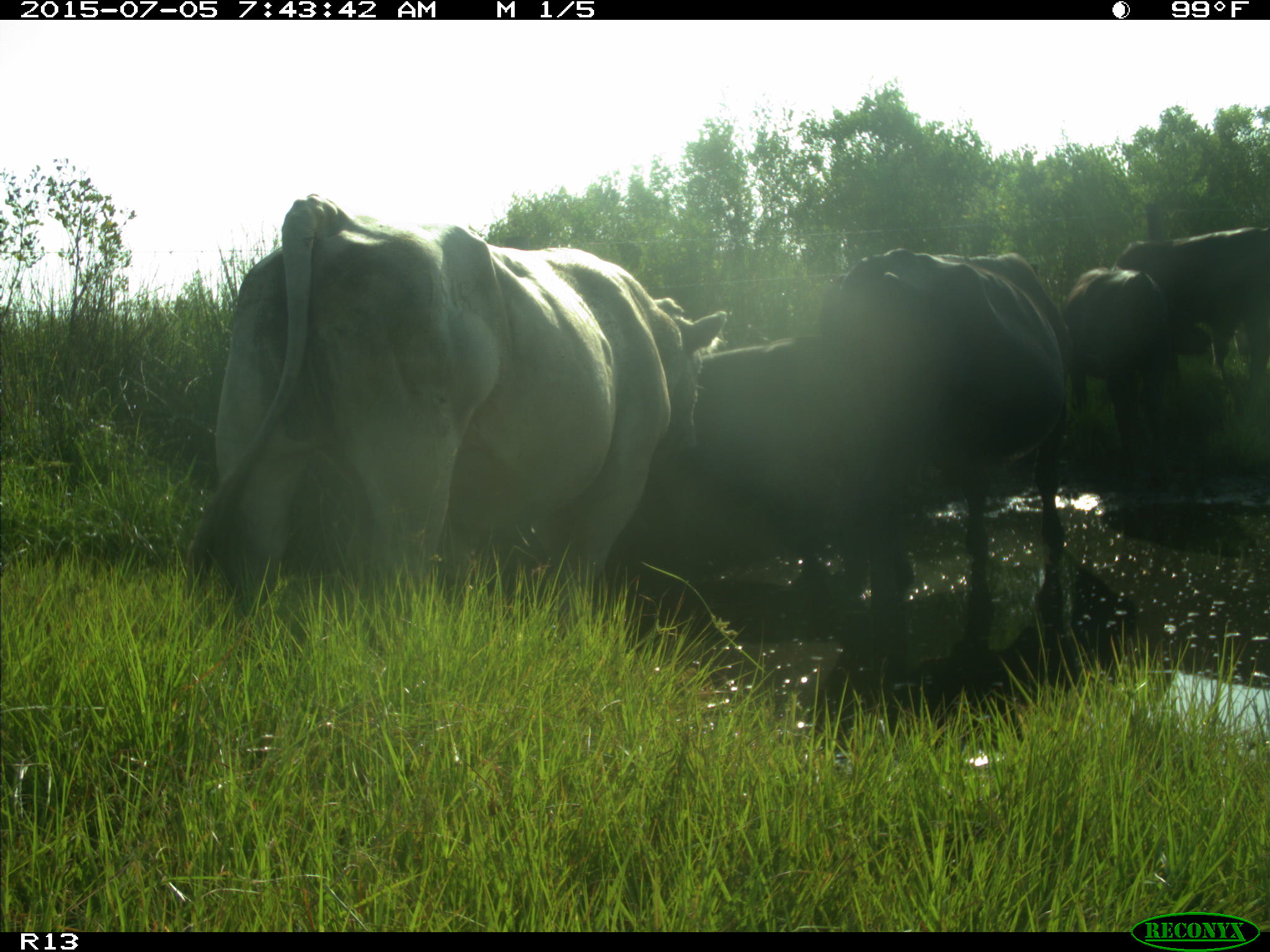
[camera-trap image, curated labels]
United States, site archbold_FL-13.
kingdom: Animalia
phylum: Chordata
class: Mammalia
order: Artiodactyla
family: Bovidae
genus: Bos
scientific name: Bos taurus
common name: domestic cow